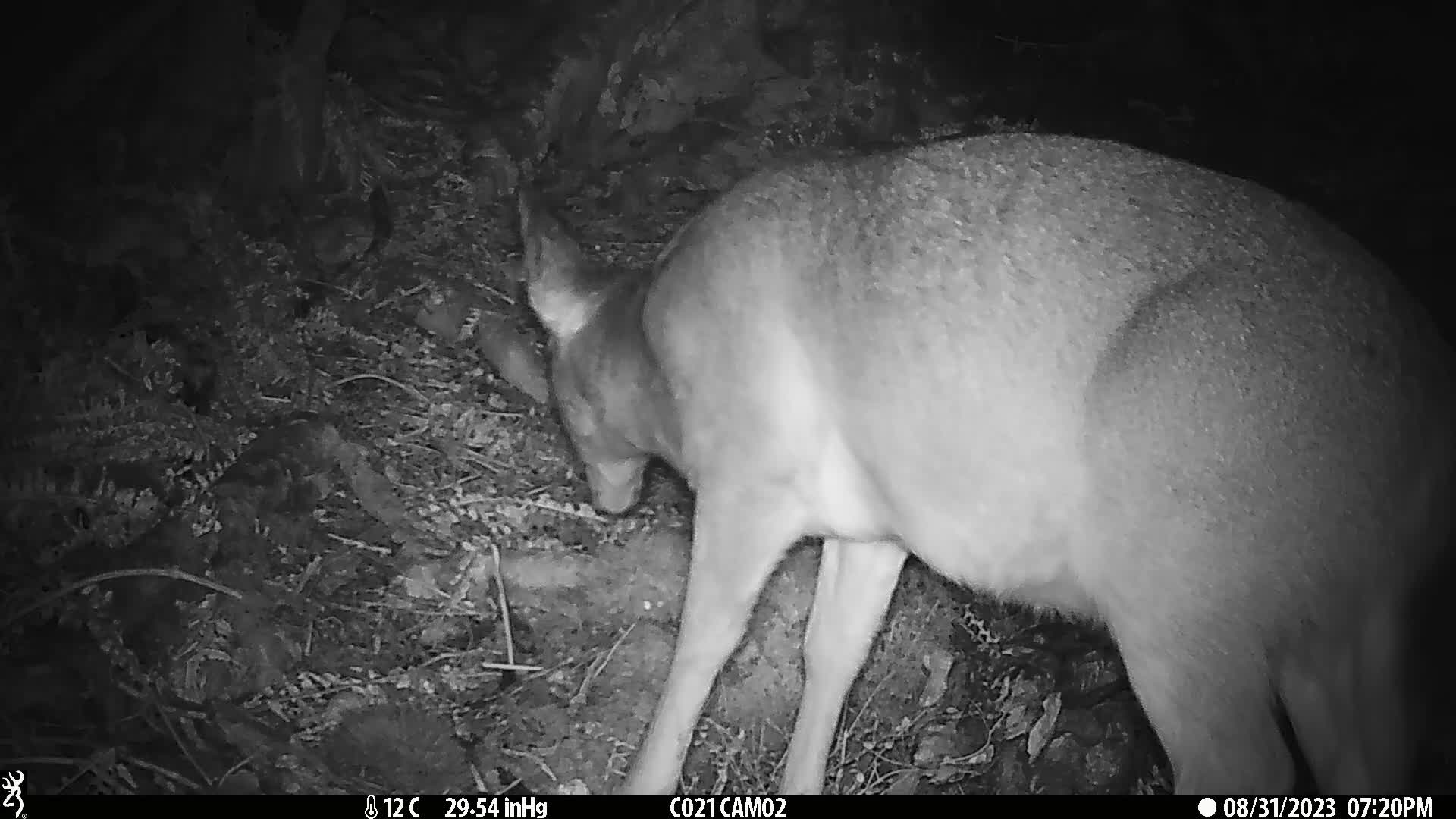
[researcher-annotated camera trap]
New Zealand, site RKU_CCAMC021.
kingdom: Animalia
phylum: Chordata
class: Mammalia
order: Artiodactyla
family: Cervidae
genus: Odocoileus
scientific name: Odocoileus virginianus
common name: white-tailed deer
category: white tailed deer